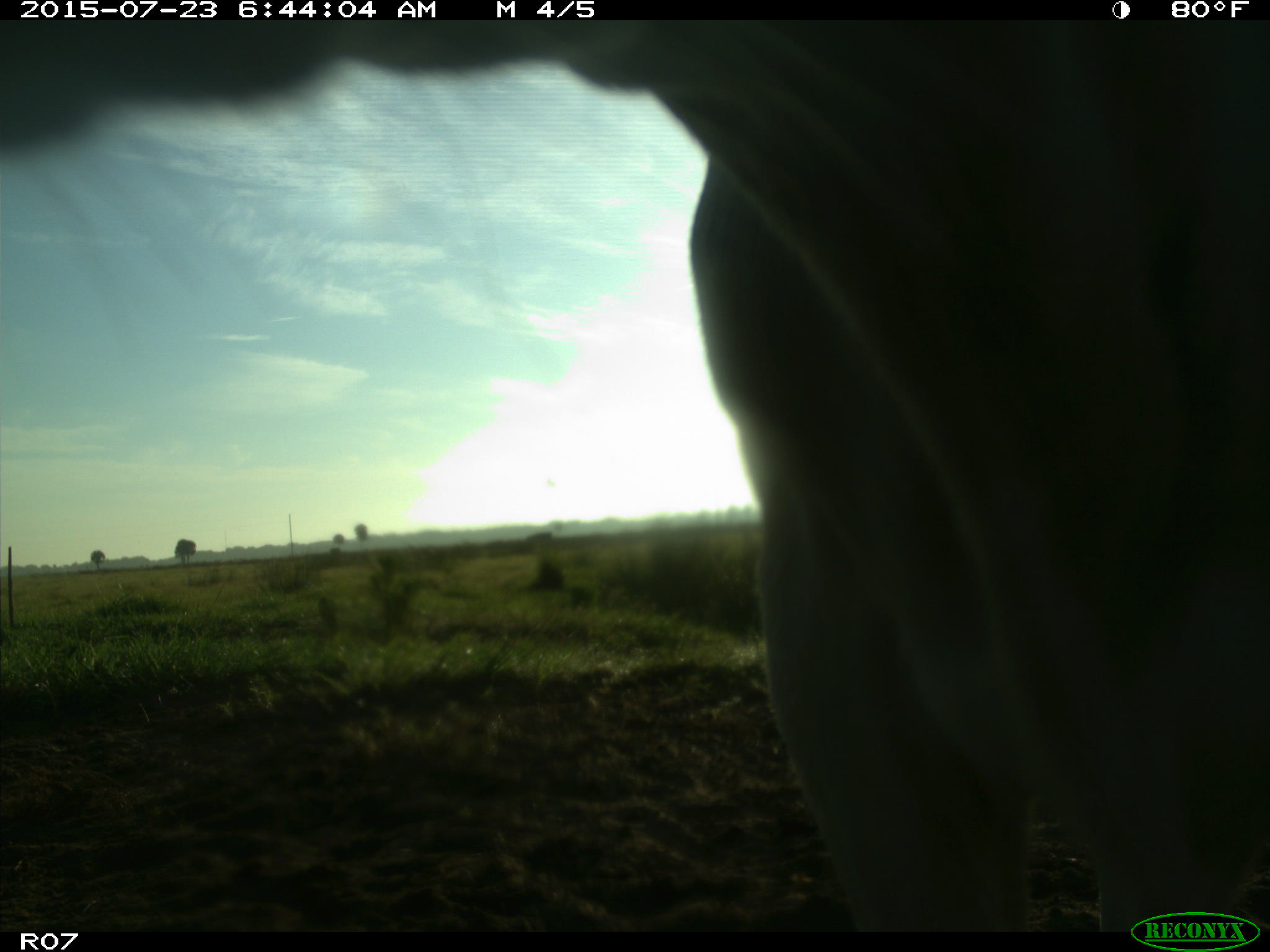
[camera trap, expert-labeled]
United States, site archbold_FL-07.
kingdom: Animalia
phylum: Chordata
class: Mammalia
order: Artiodactyla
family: Bovidae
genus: Bos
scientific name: Bos taurus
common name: domestic cow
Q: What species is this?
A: Bos taurus (domestic cow).